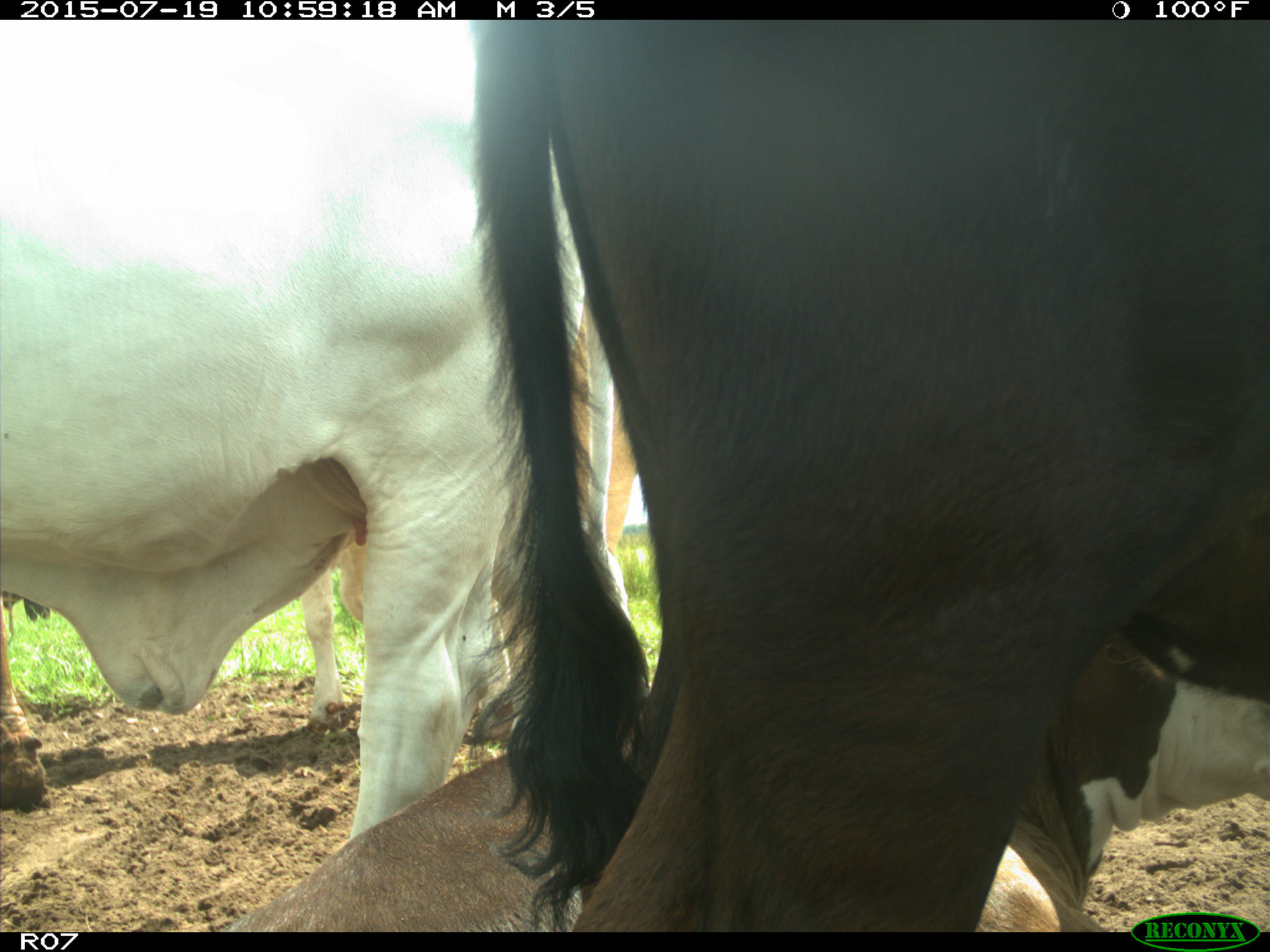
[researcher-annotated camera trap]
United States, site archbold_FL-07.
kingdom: Animalia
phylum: Chordata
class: Mammalia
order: Artiodactyla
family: Bovidae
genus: Bos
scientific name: Bos taurus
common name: domestic cow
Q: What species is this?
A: Bos taurus (domestic cow).